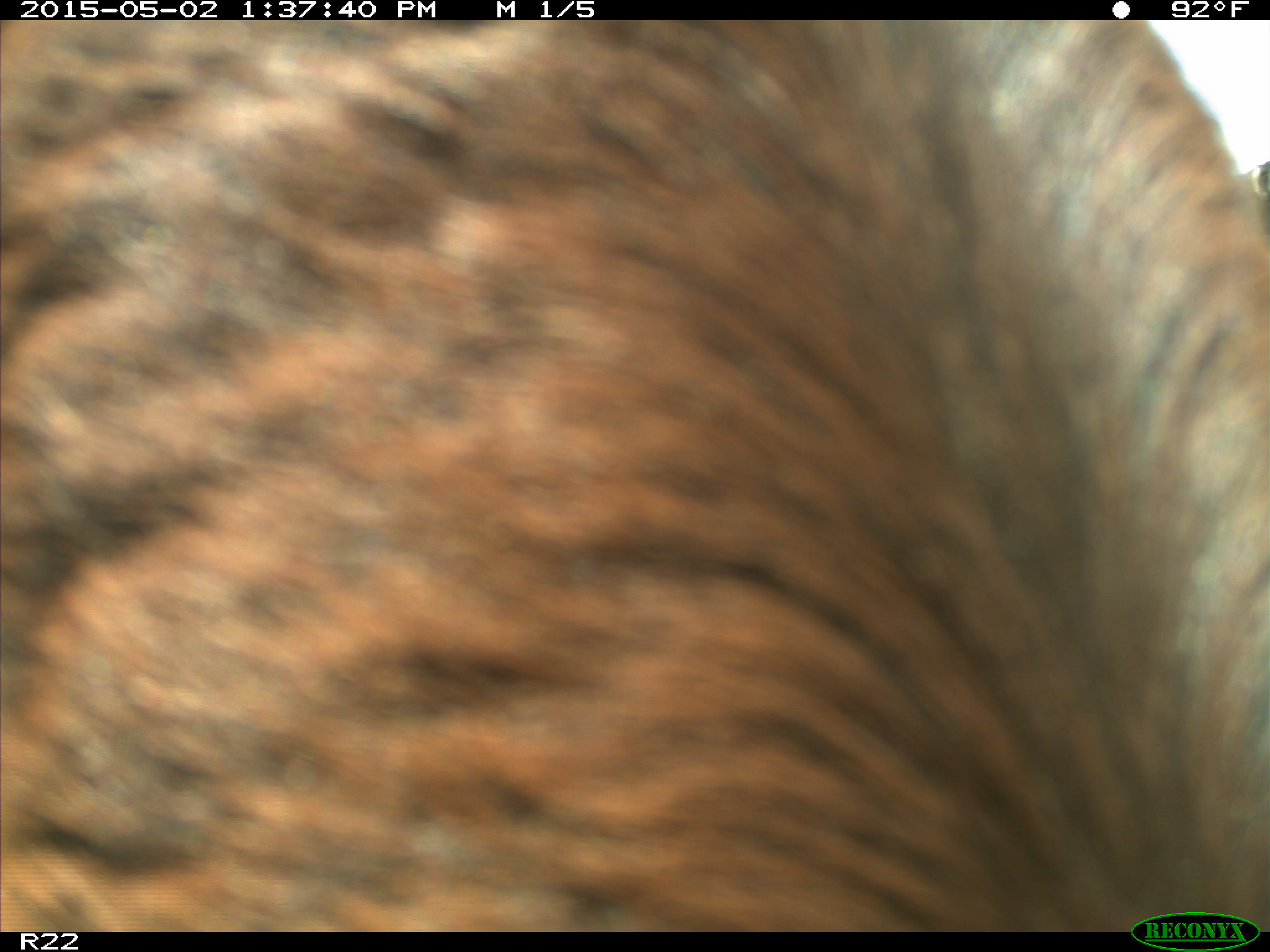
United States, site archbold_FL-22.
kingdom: Animalia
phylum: Chordata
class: Mammalia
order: Artiodactyla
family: Bovidae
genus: Bos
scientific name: Bos taurus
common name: domestic cow